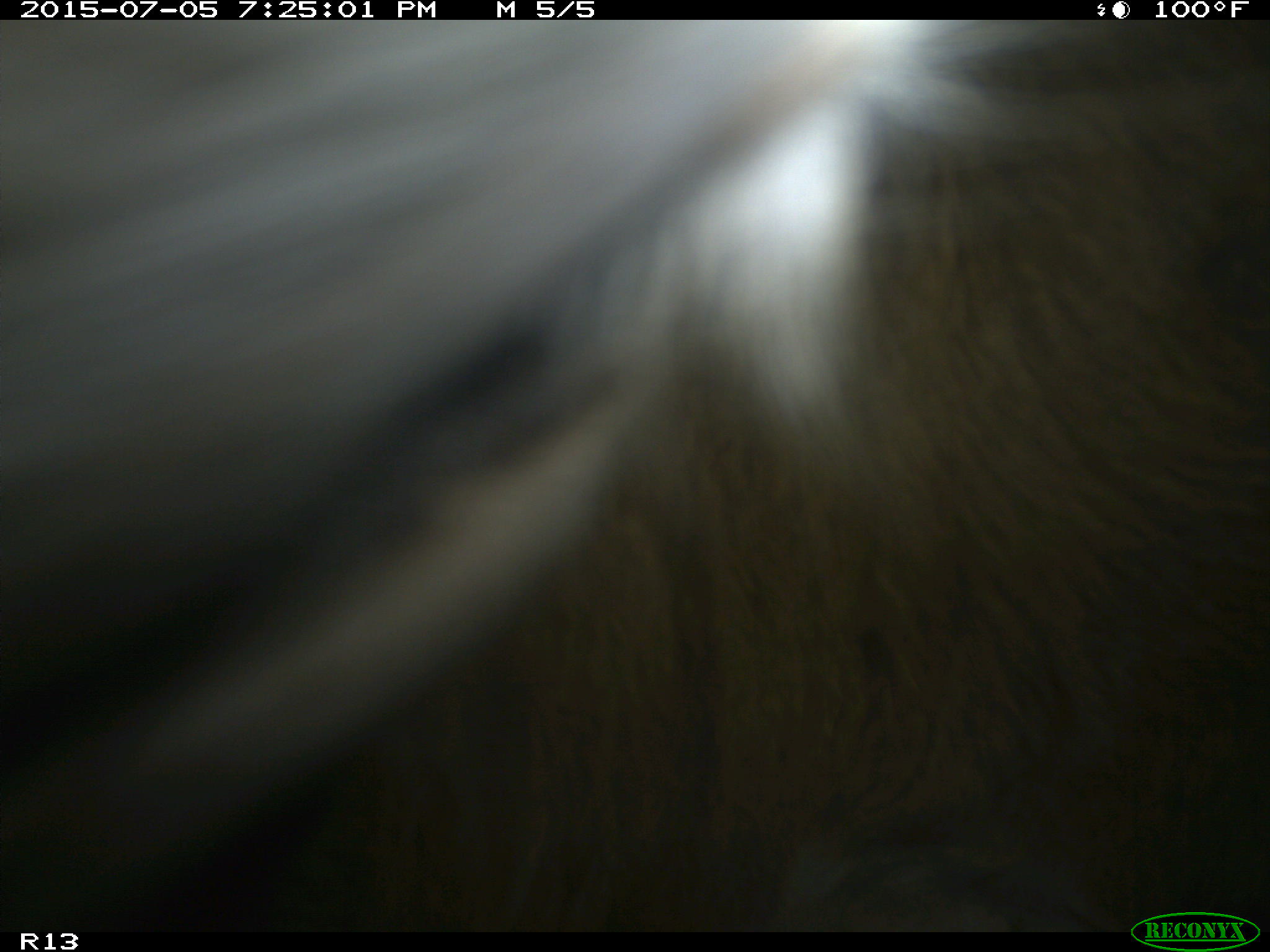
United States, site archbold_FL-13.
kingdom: Animalia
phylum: Chordata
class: Mammalia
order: Artiodactyla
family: Bovidae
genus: Bos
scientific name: Bos taurus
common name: domestic cow